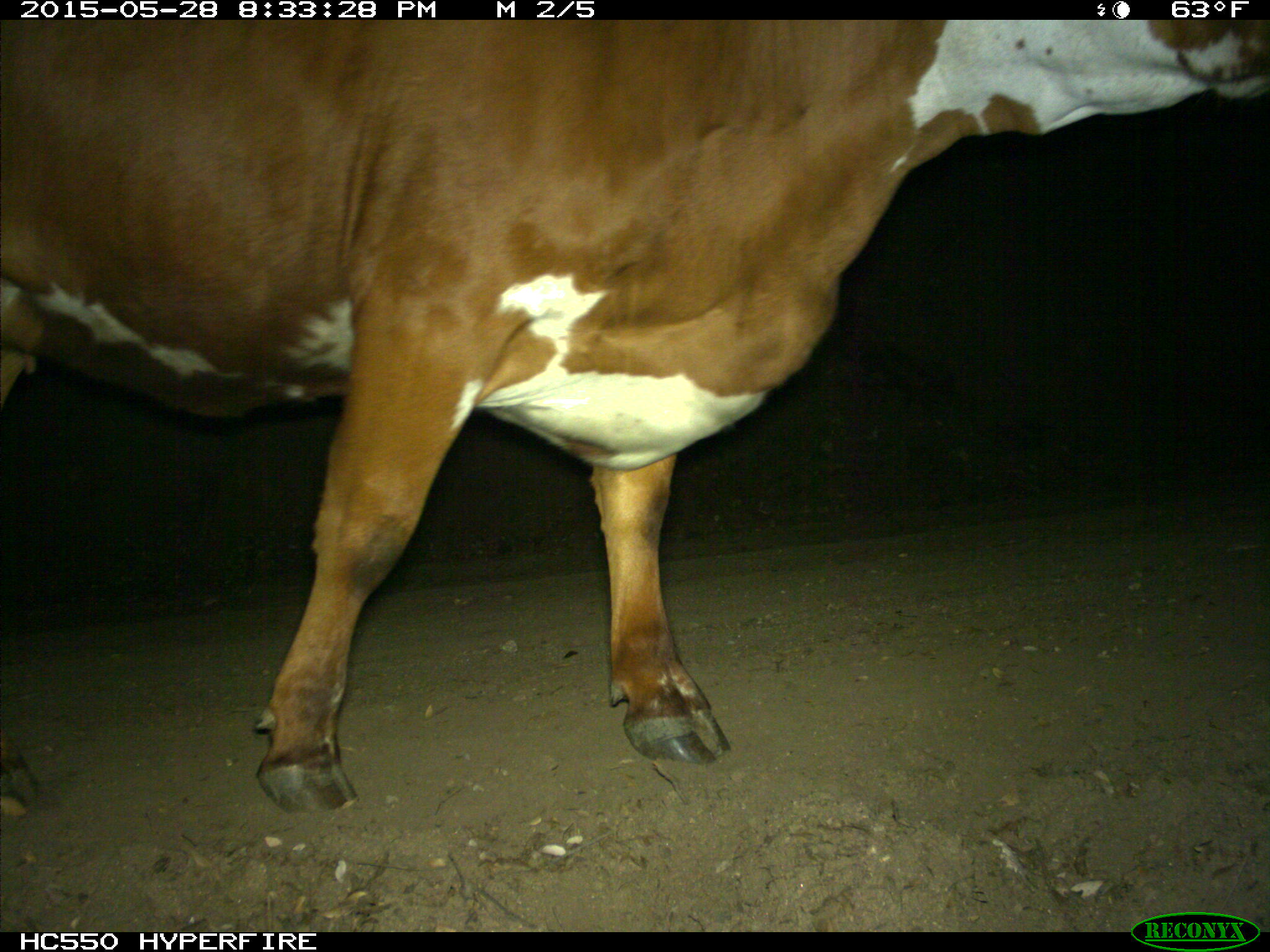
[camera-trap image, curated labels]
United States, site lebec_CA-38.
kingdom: Animalia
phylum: Chordata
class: Mammalia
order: Artiodactyla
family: Bovidae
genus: Bos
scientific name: Bos taurus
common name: domestic cow